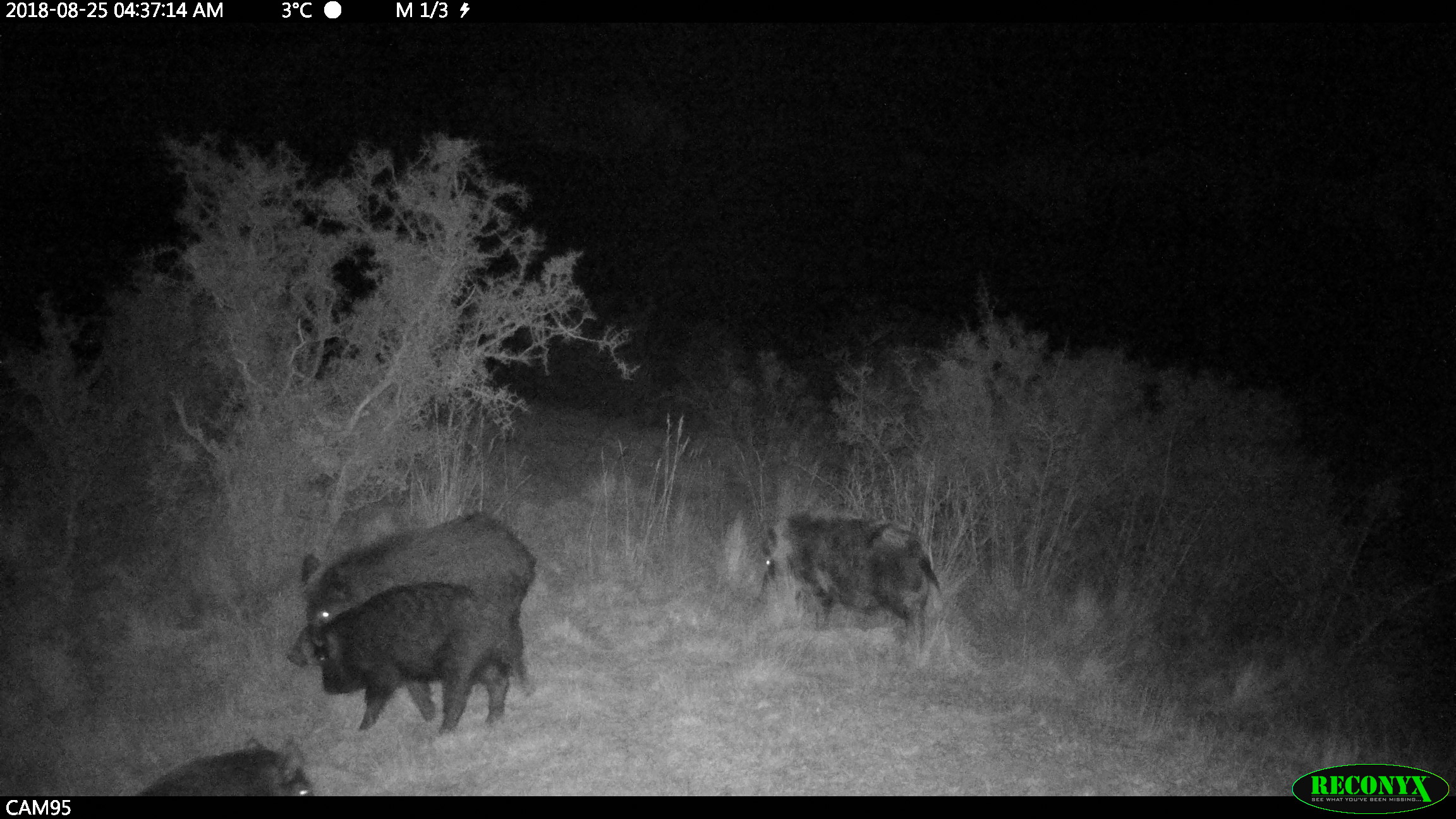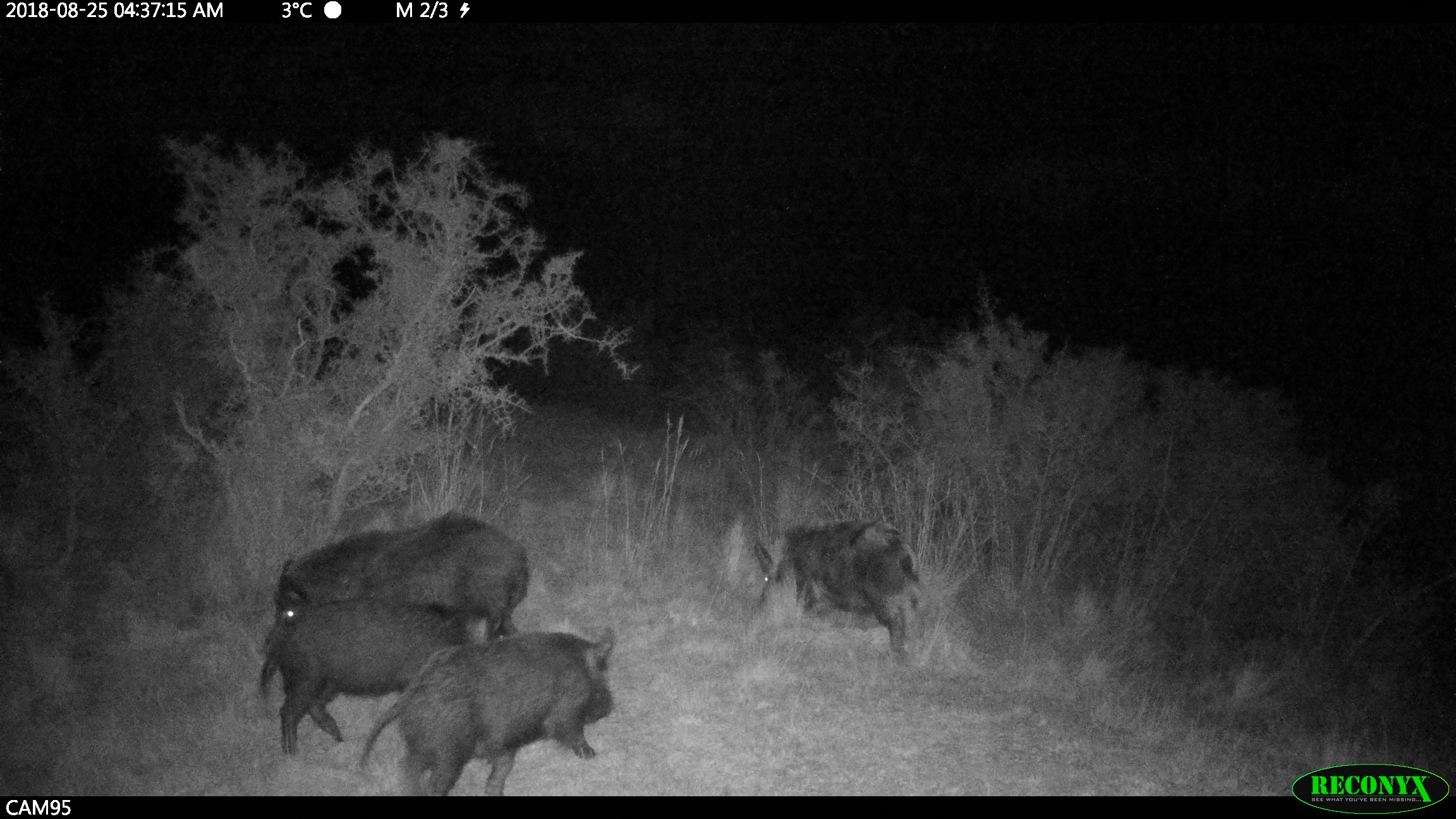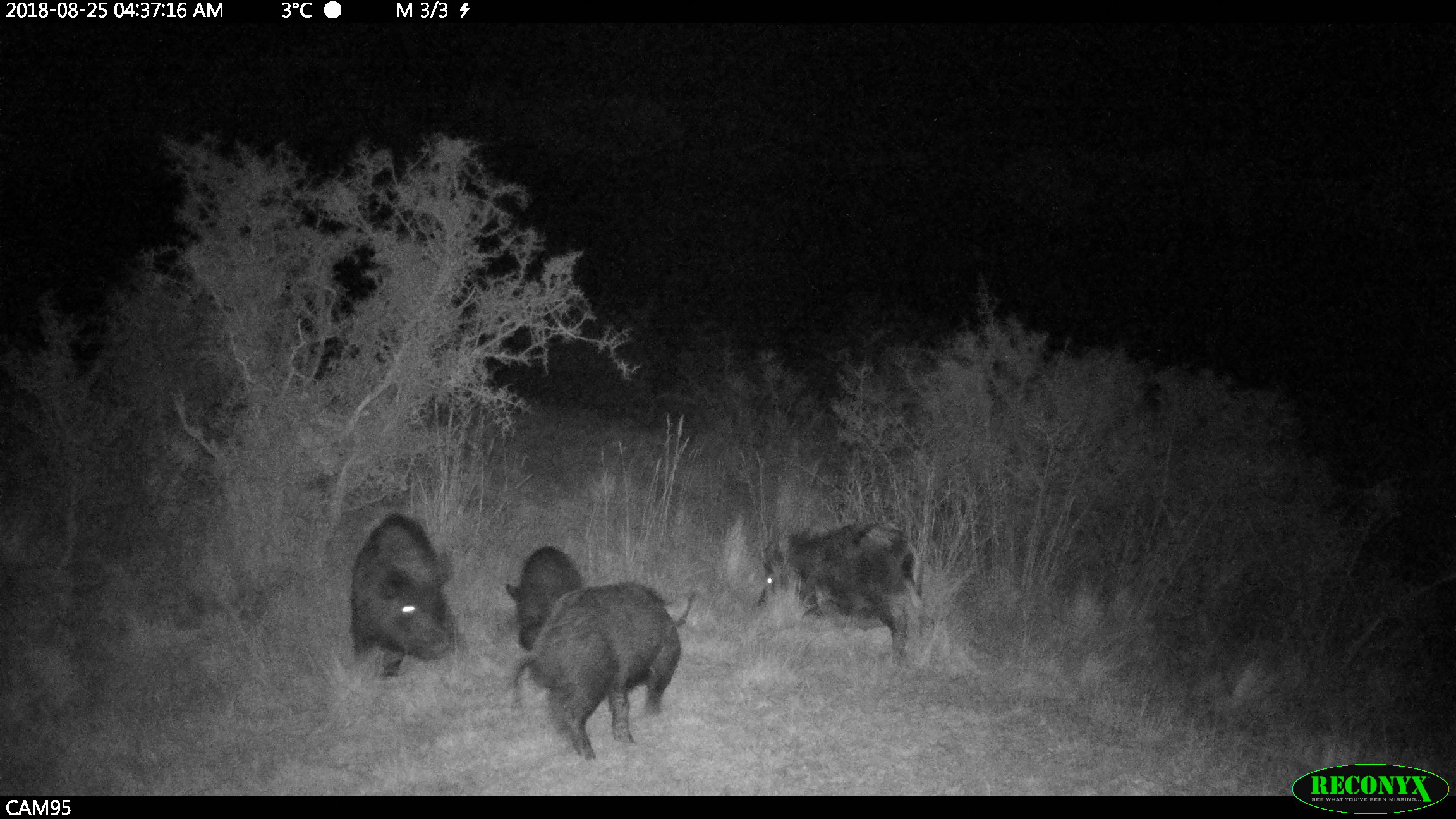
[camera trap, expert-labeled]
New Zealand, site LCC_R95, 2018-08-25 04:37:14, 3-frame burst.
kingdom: Animalia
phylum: Chordata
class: Mammalia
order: Artiodactyla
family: Suidae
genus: Sus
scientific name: Sus scrofa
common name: pig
Pig (Sus scrofa).